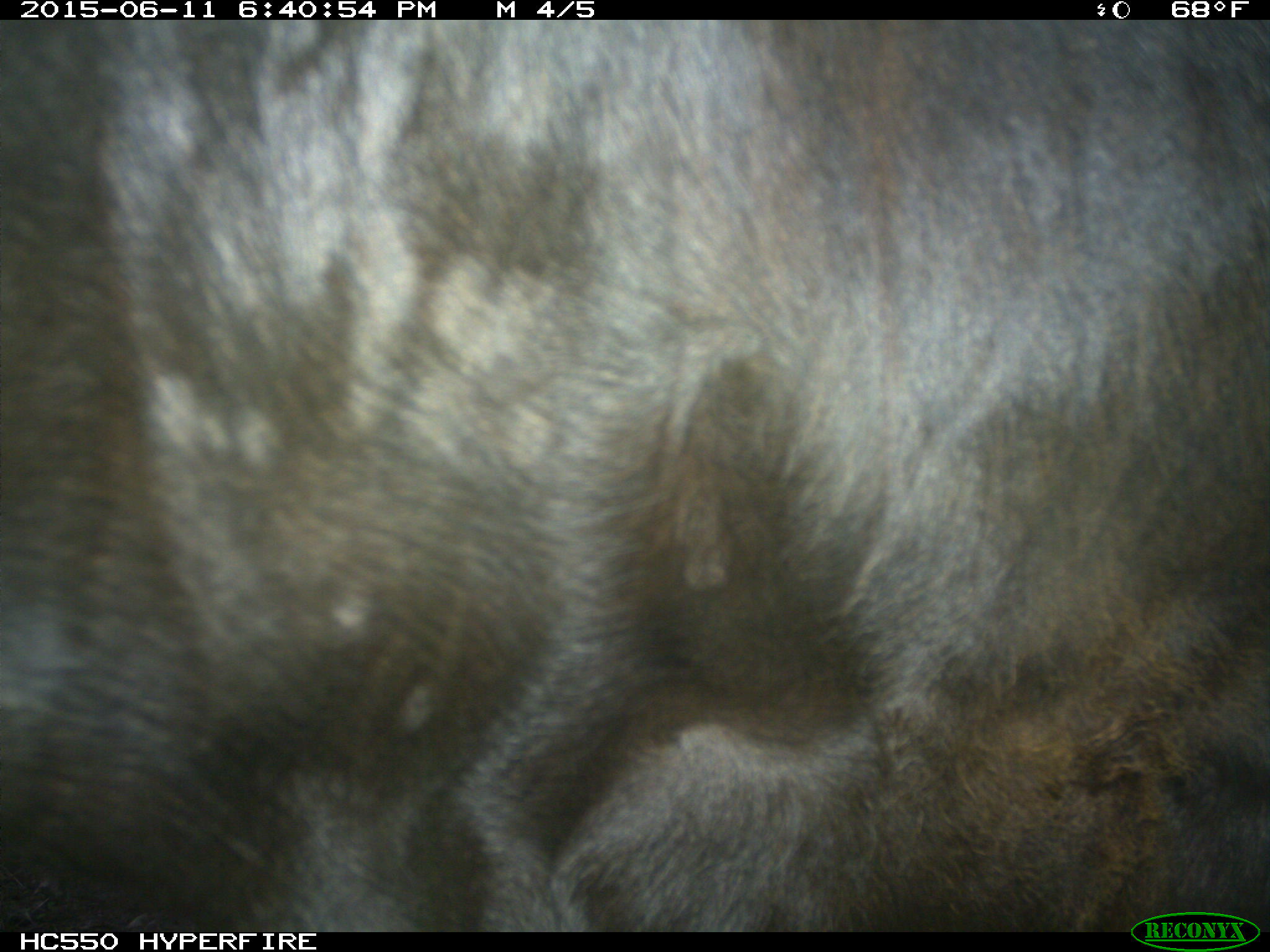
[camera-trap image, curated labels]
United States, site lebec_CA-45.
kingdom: Animalia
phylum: Chordata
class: Mammalia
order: Artiodactyla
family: Bovidae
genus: Bos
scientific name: Bos taurus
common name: domestic cow